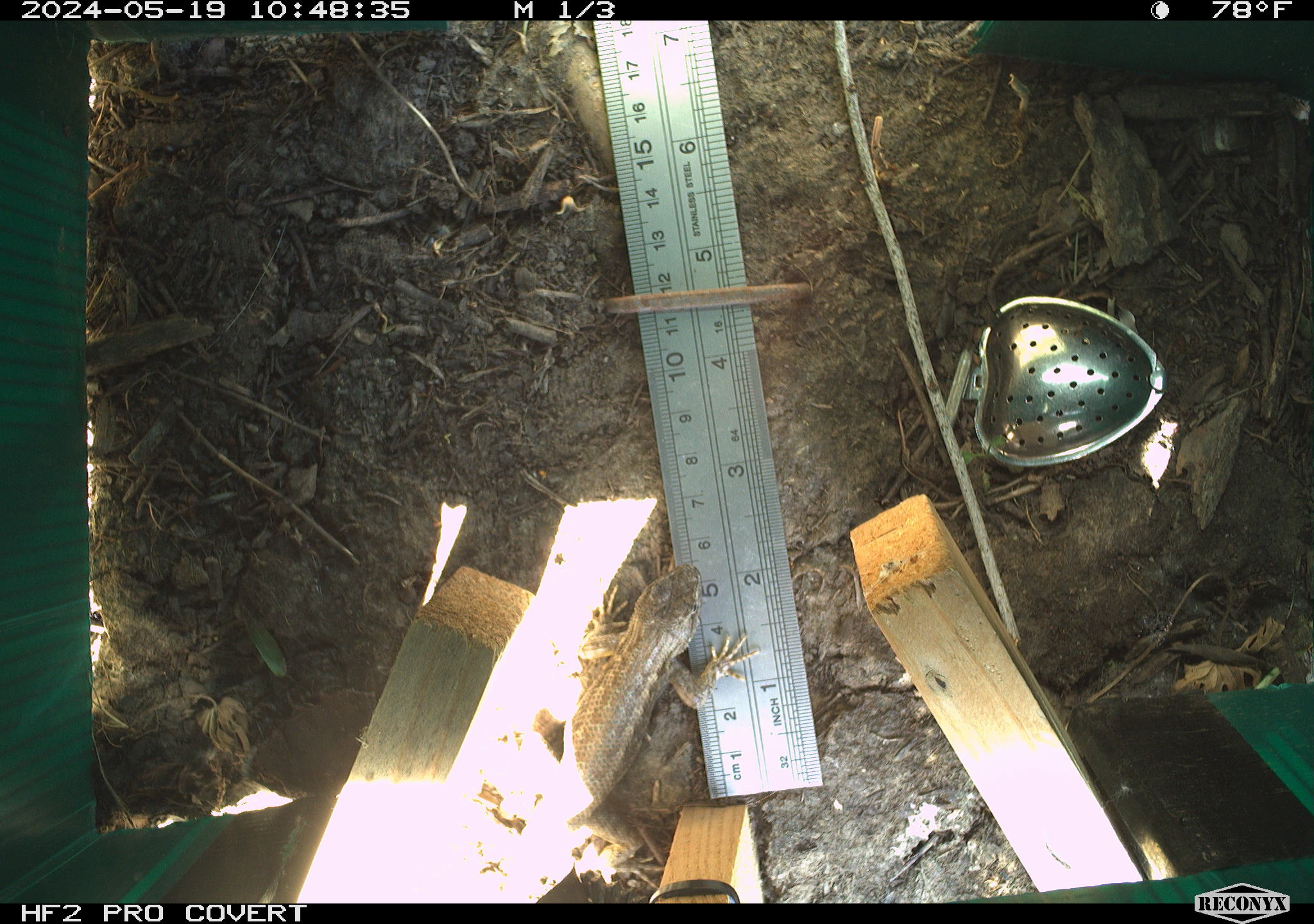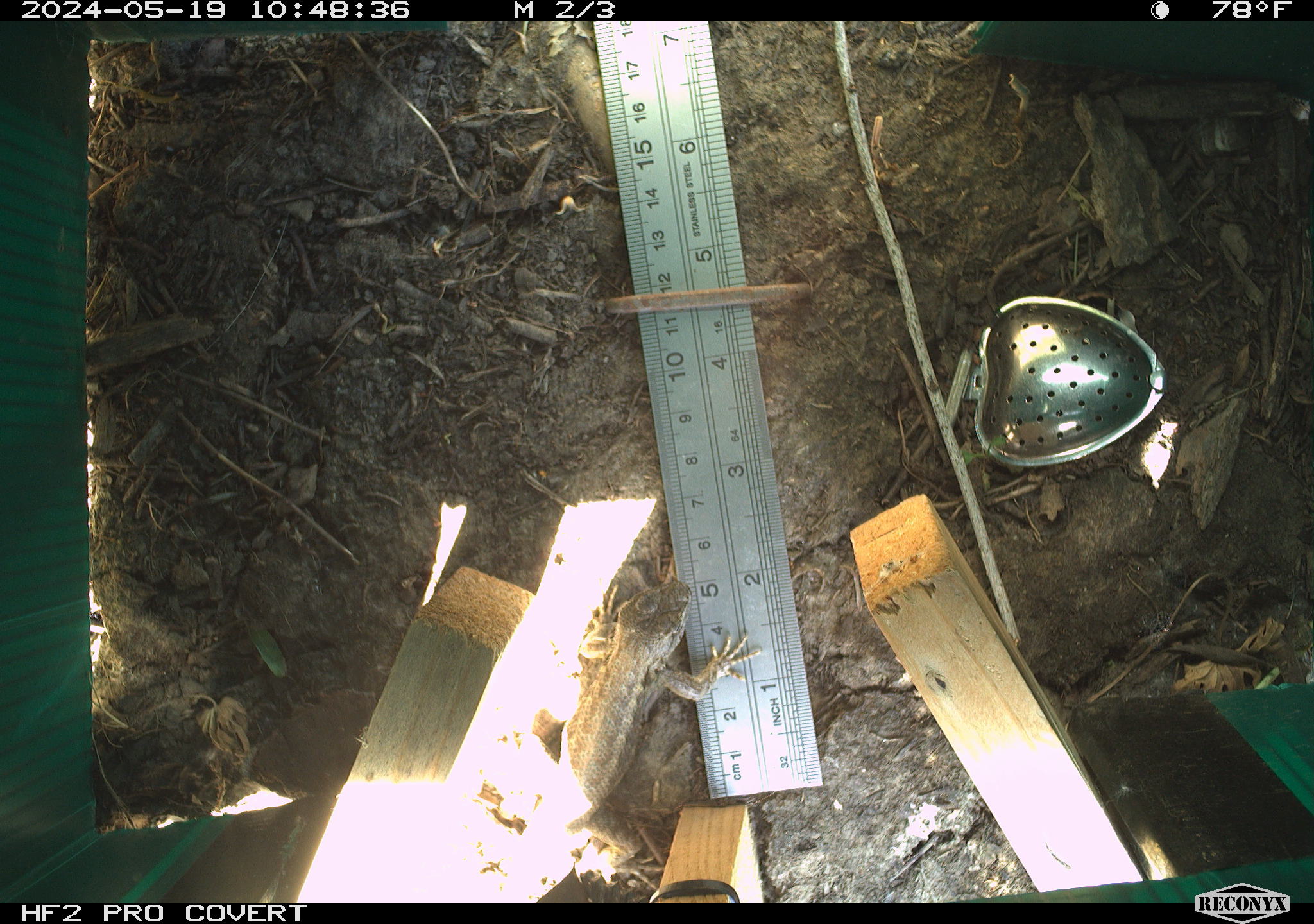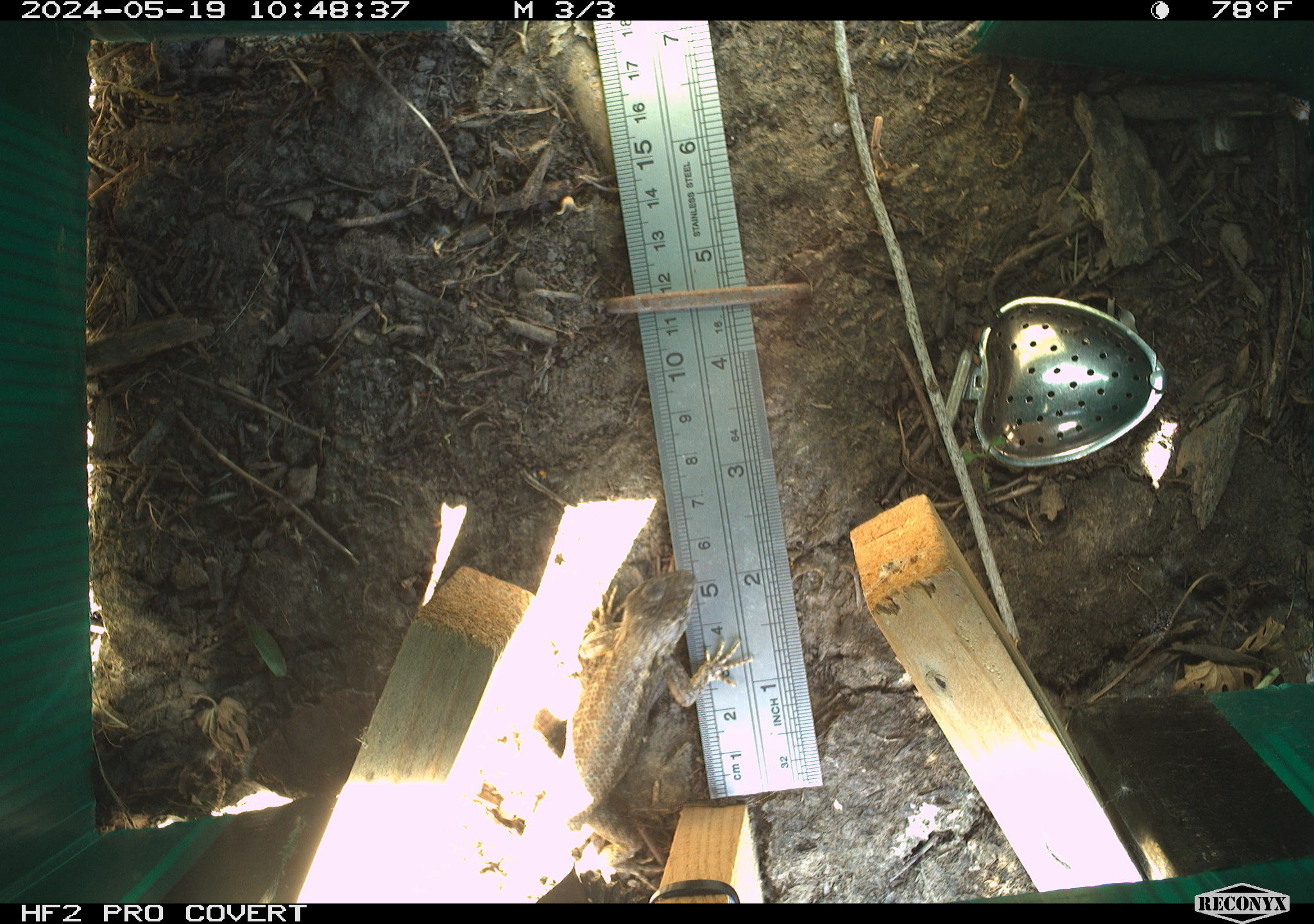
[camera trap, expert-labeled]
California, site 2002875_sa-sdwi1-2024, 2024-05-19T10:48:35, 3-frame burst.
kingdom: Animalia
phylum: Chordata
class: Reptilia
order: Squamata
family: Phrynosomatidae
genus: Sceloporus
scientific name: Sceloporus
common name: spiny lizards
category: sceloporus species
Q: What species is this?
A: Sceloporus species (spiny lizards) (Sceloporus).